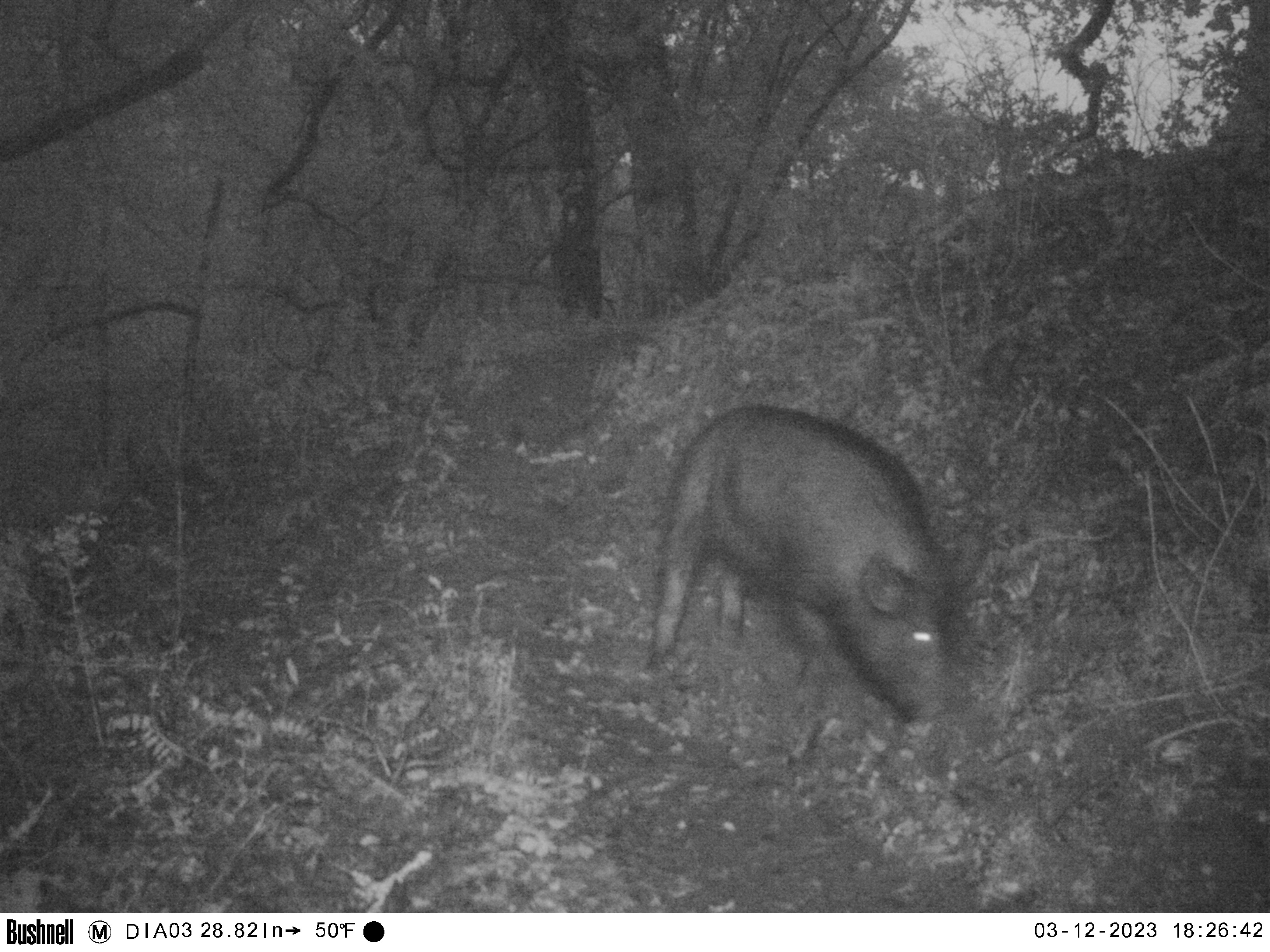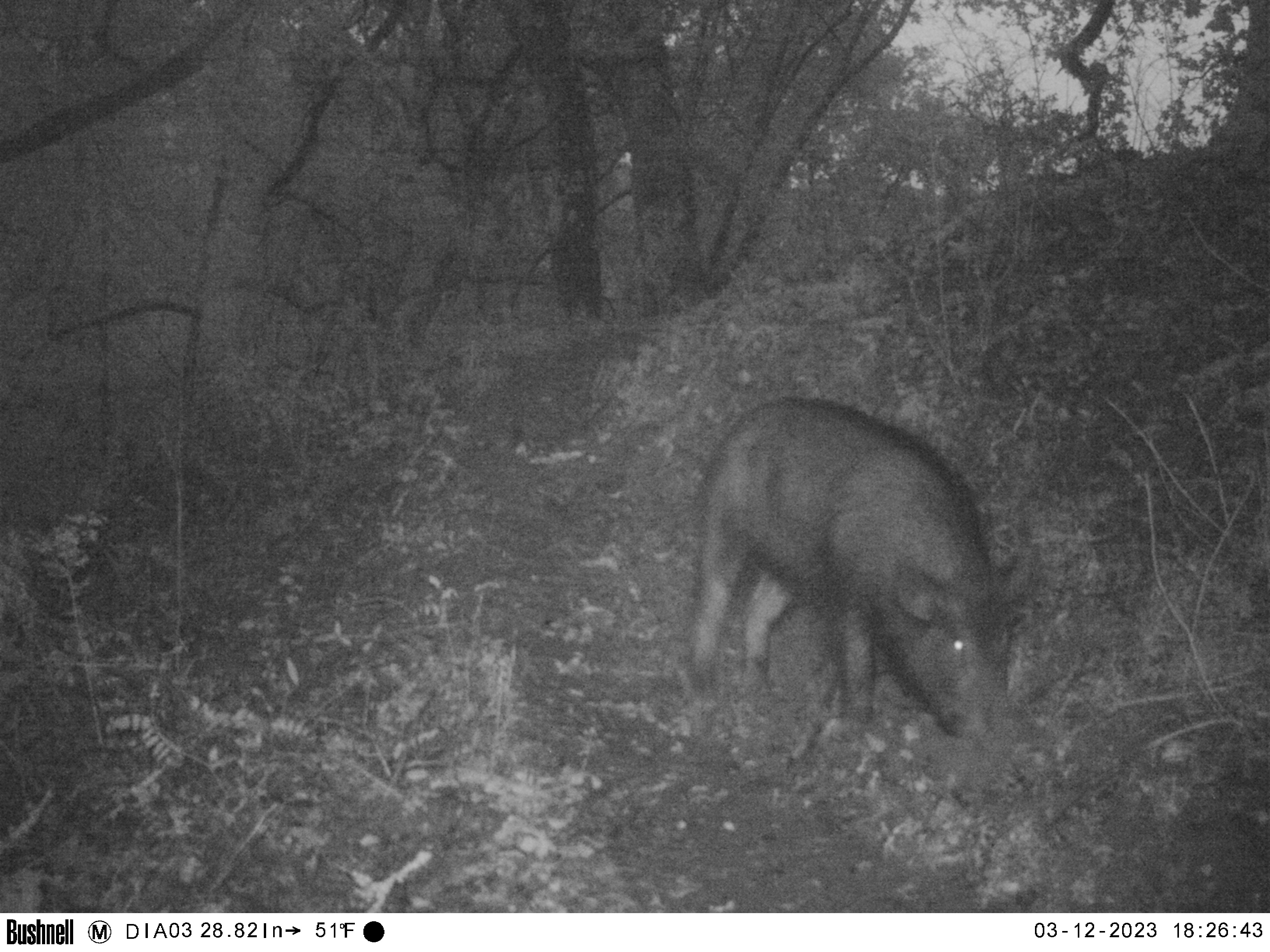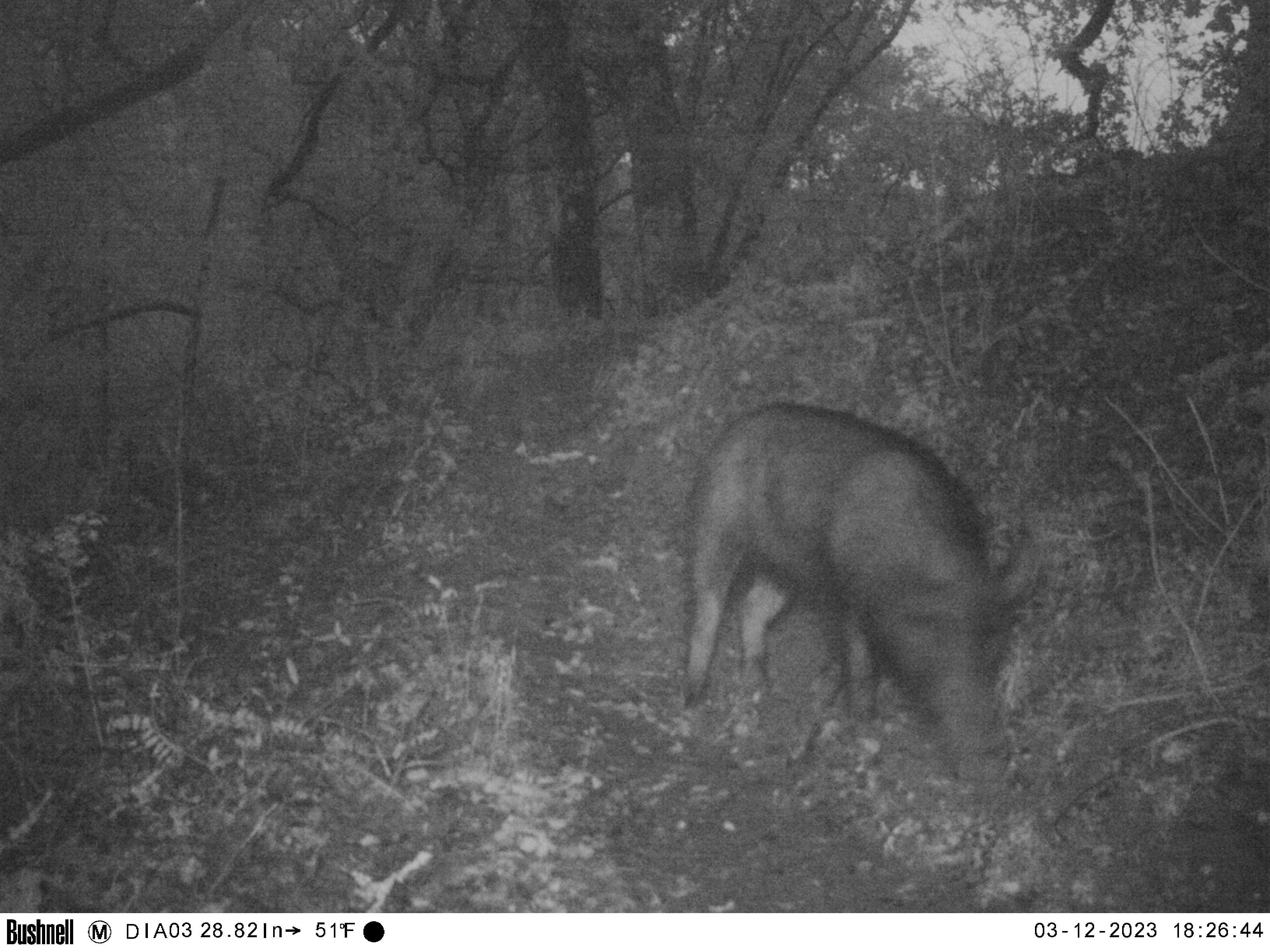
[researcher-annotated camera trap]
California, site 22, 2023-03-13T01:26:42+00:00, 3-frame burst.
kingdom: Animalia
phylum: Chordata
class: Mammalia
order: Artiodactyla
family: Suidae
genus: Sus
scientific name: Sus scrofa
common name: wild boar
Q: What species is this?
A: Wild boar (Sus scrofa).